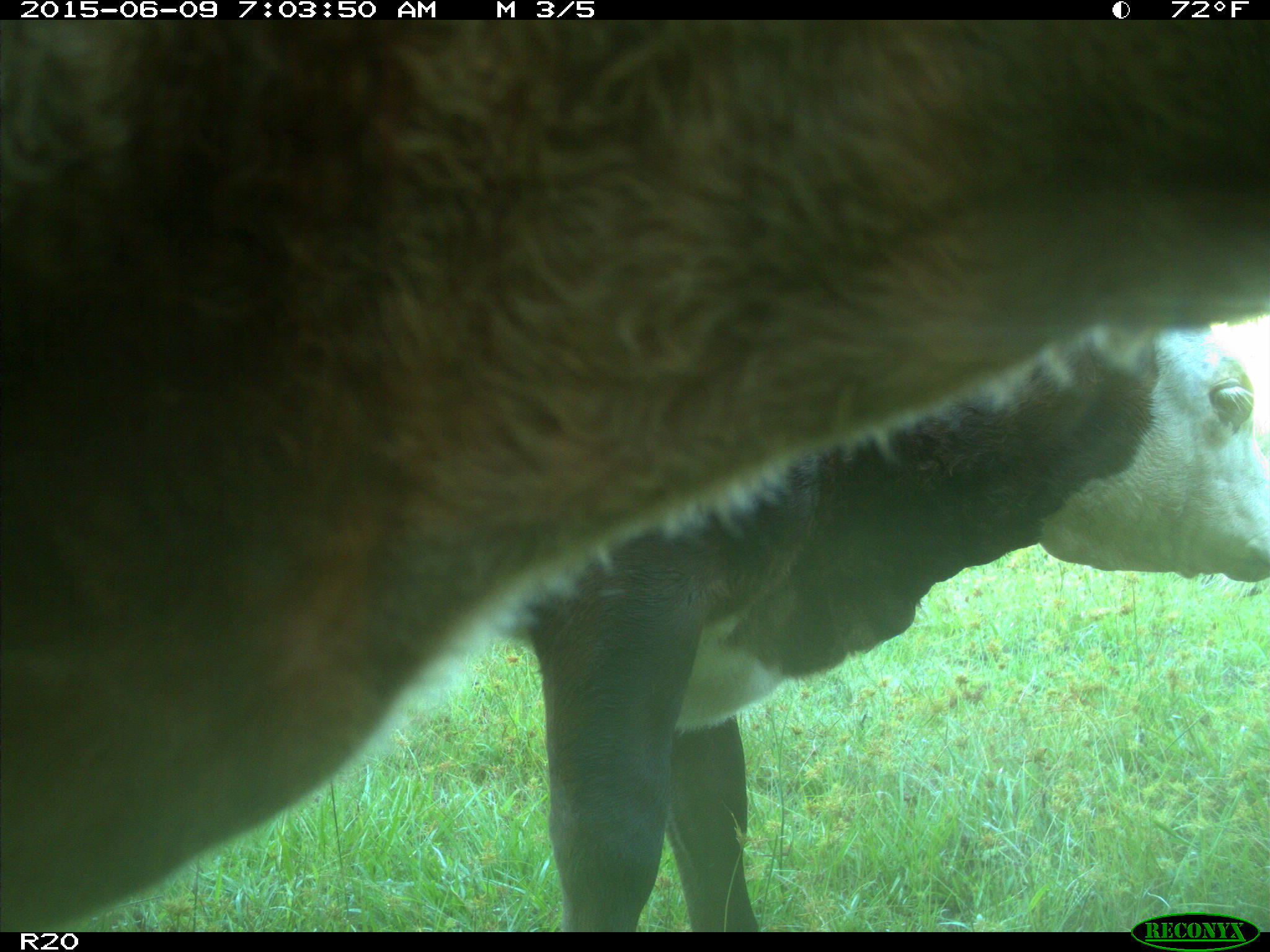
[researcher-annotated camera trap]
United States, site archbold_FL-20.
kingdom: Animalia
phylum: Chordata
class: Mammalia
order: Artiodactyla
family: Bovidae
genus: Bos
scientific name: Bos taurus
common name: domestic cow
Bos taurus (domestic cow).